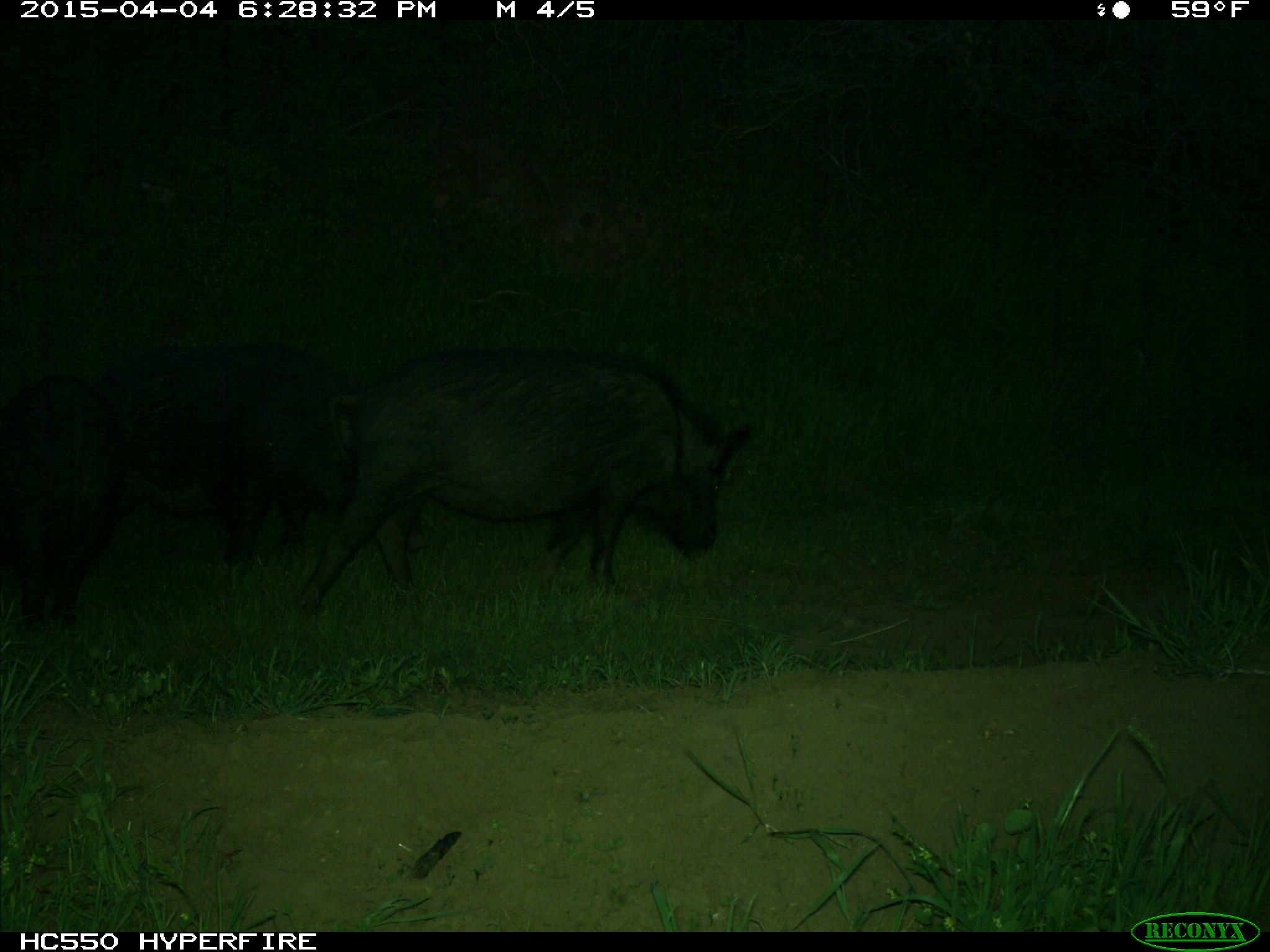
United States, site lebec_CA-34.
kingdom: Animalia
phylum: Chordata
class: Mammalia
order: Artiodactyla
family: Suidae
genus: Sus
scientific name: Sus scrofa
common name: wild boar